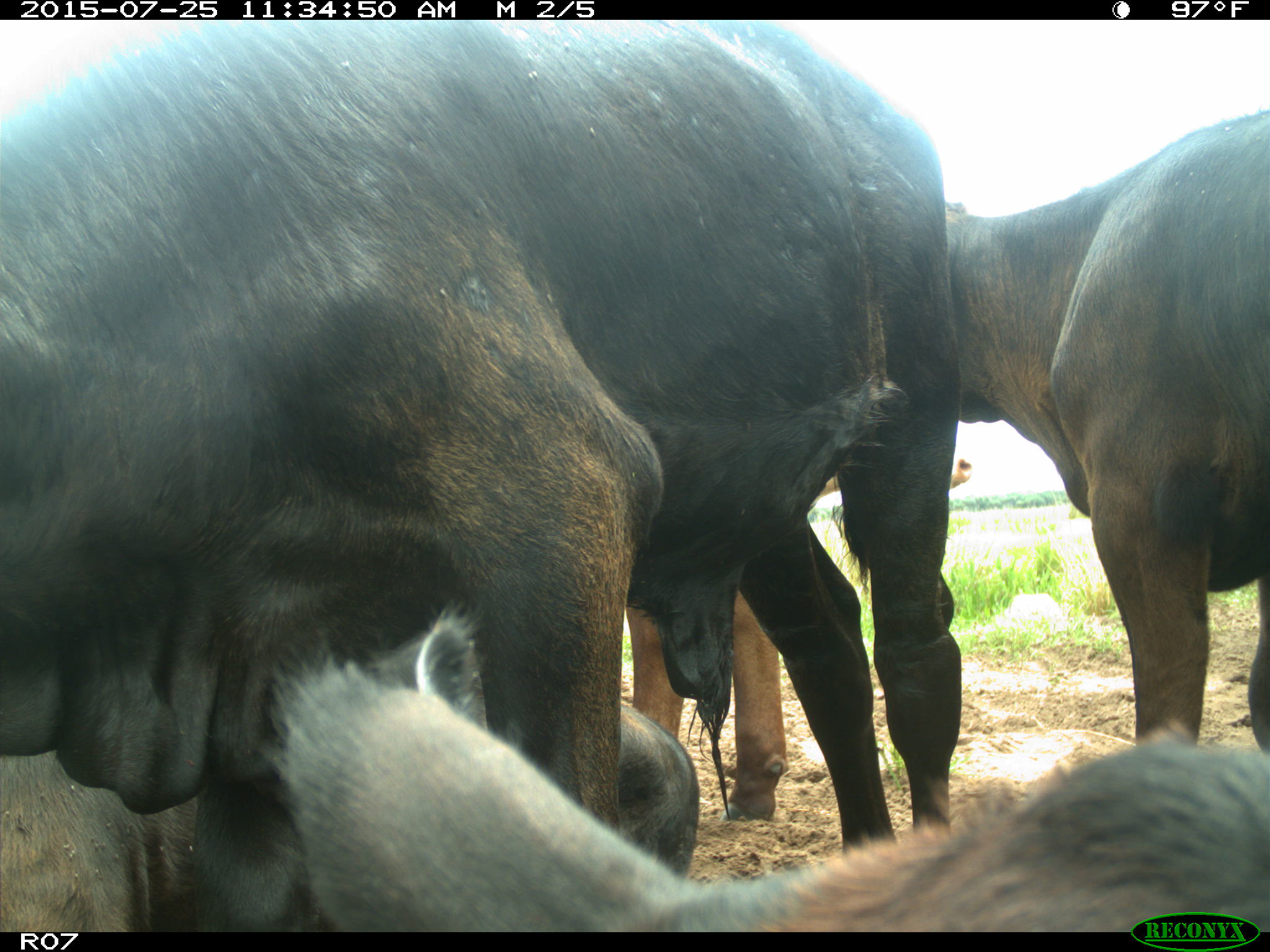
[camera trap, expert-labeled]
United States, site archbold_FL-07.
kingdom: Animalia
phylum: Chordata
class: Mammalia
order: Artiodactyla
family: Bovidae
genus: Bos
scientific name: Bos taurus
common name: domestic cow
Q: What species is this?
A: Bos taurus (domestic cow).